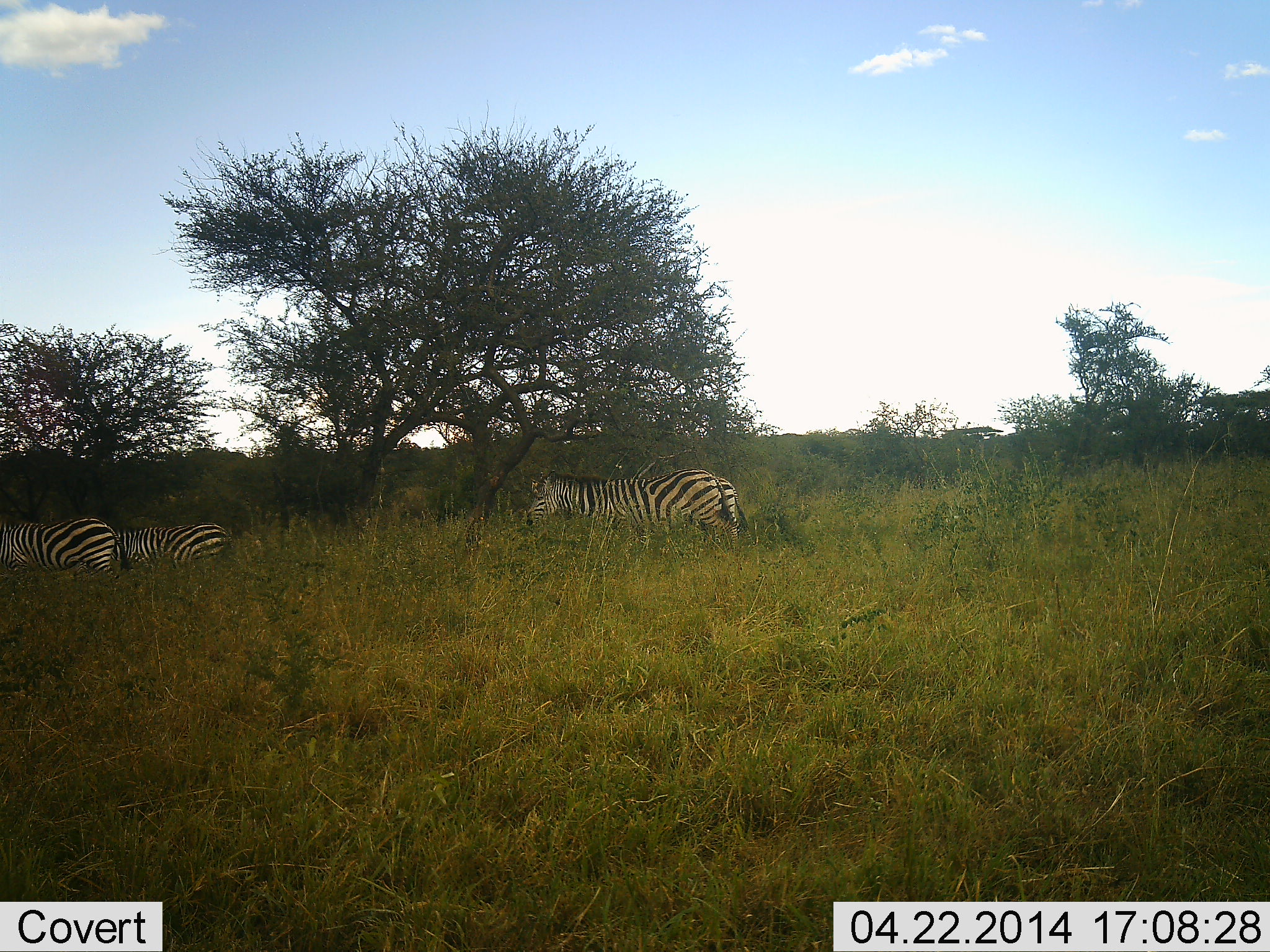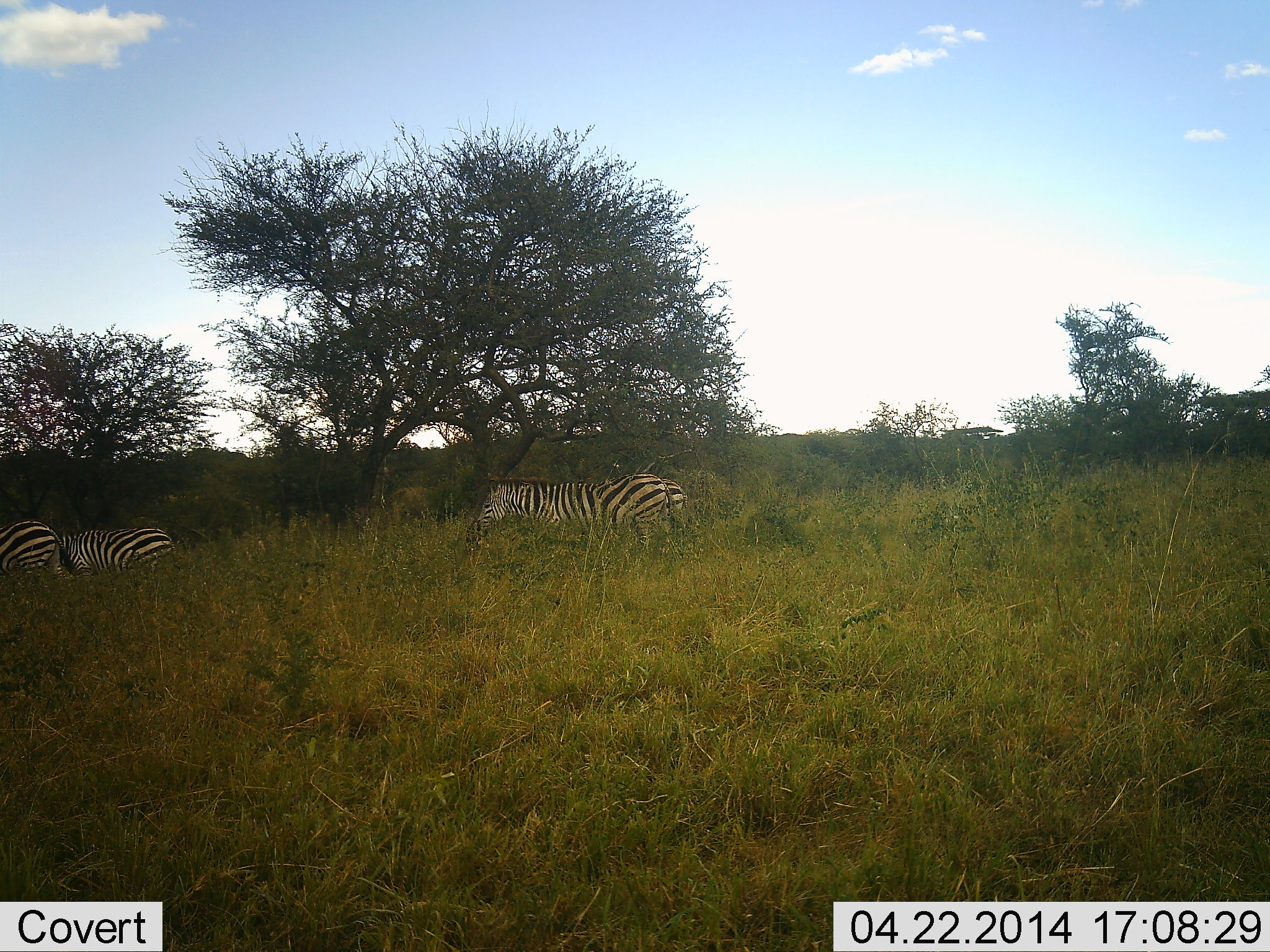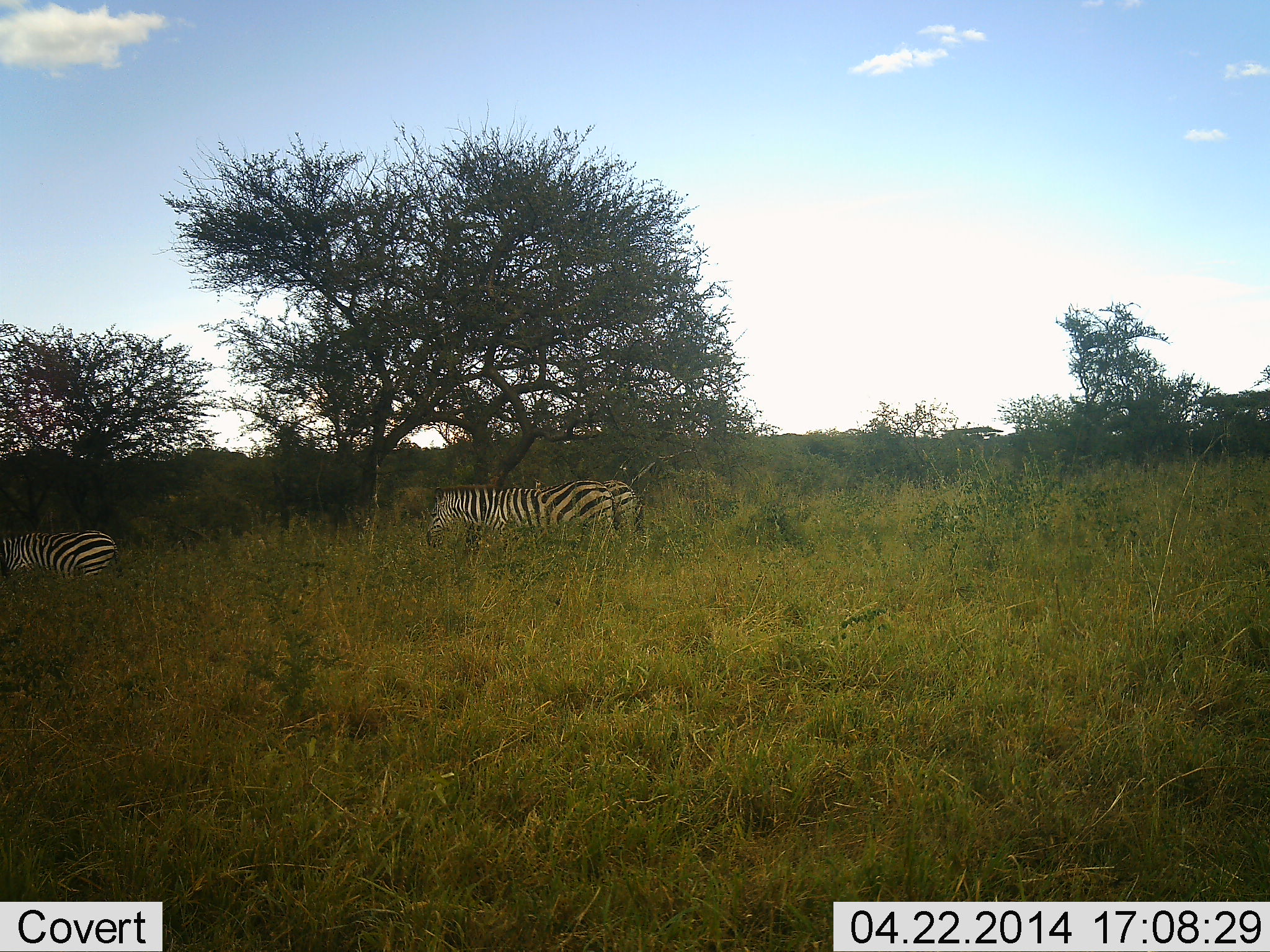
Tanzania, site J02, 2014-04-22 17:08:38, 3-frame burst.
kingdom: Animalia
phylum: Chordata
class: Mammalia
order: Perissodactyla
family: Equidae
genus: Equus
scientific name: Equus quagga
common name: plains zebra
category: zebra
Zebra (plains zebra) (Equus quagga), count 3. Behavior (volunteer vote fractions): standing 10%, resting 0%, moving 90%, interacting 0%. Young present (vote fraction): 10%. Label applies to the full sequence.